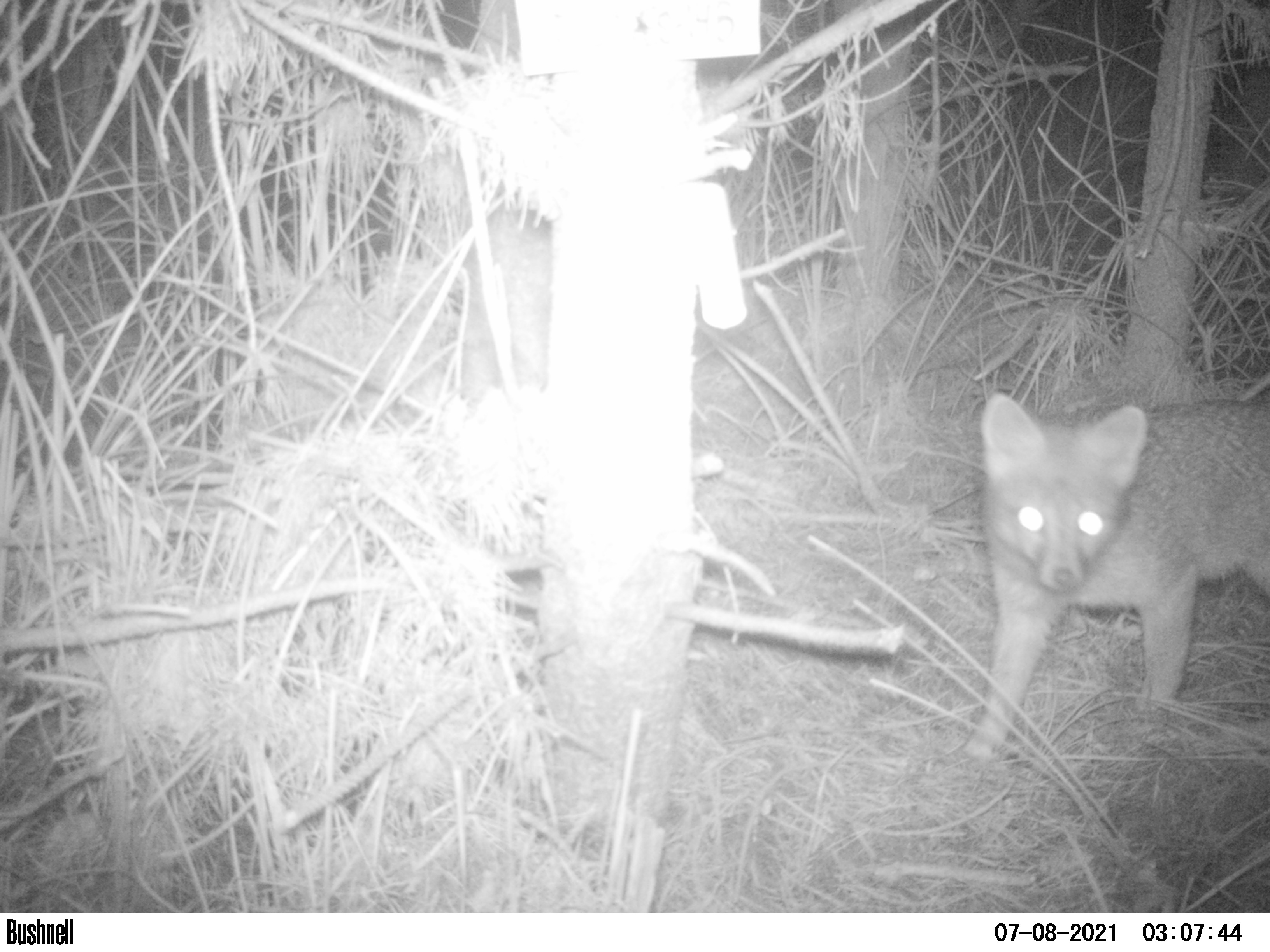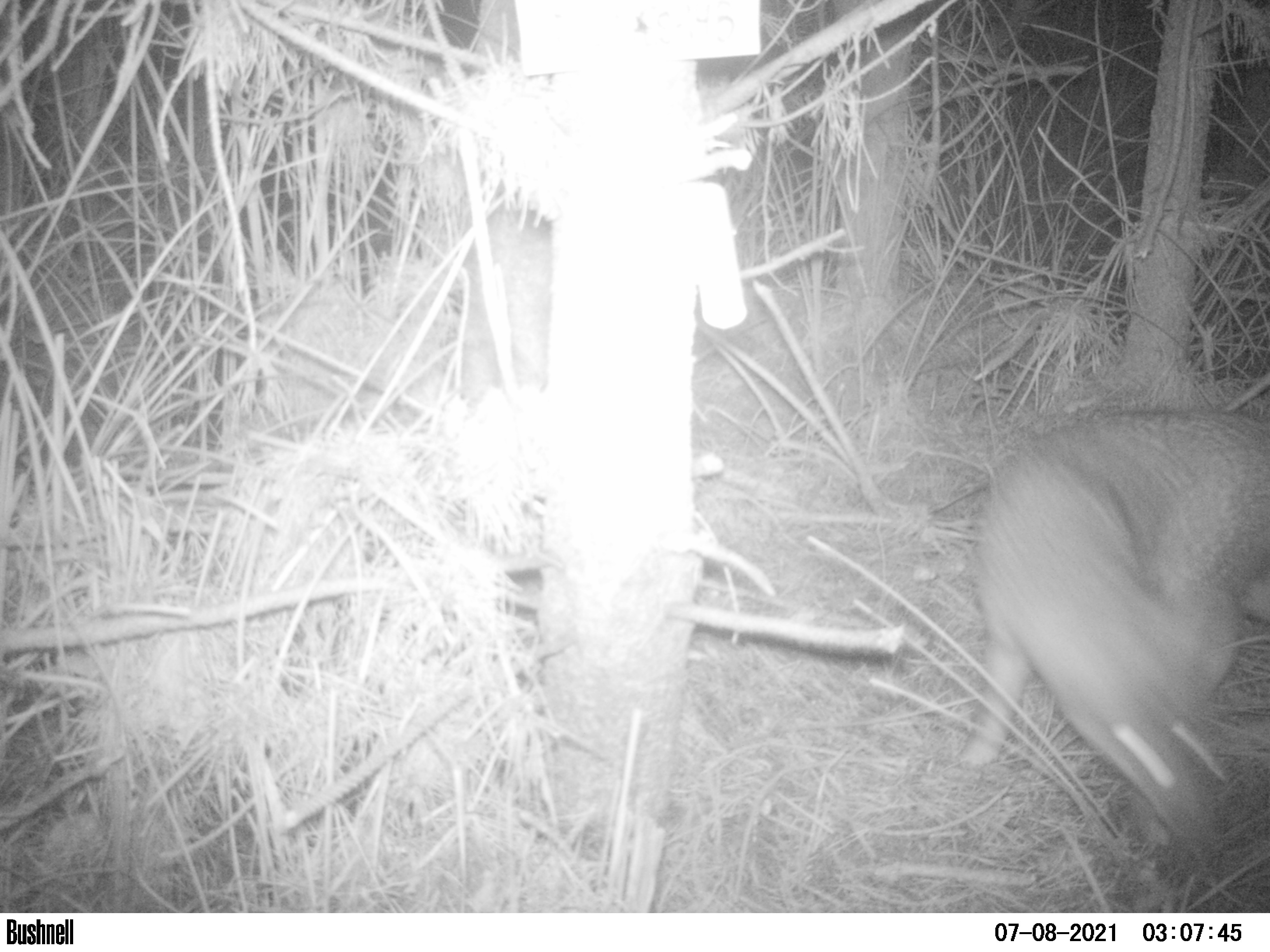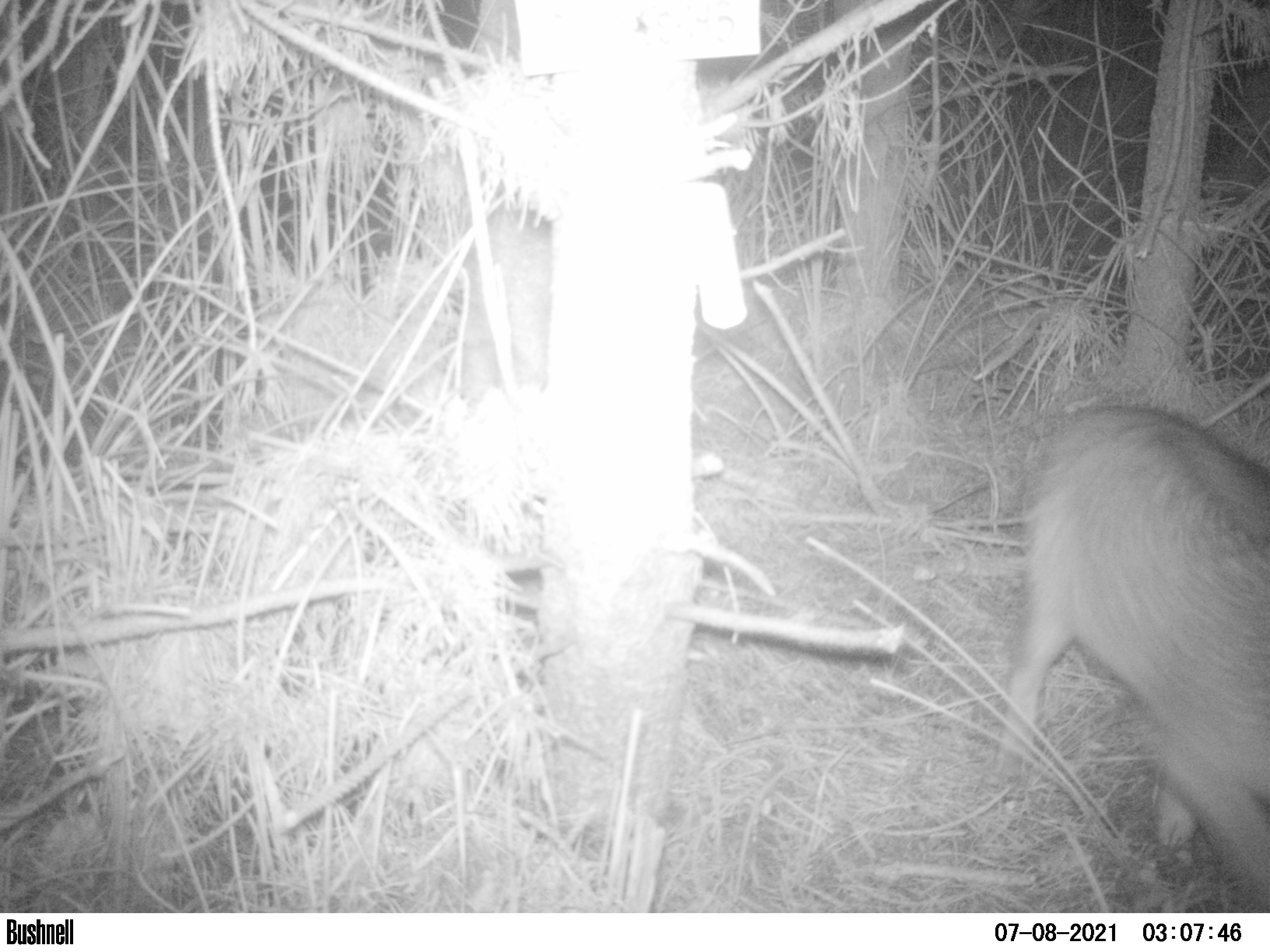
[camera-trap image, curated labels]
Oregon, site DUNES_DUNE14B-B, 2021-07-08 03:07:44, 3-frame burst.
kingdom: Animalia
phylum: Chordata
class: Mammalia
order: Carnivora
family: Canidae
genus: Urocyon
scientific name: Urocyon cinereoargenteus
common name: gray fox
Gray fox (Urocyon cinereoargenteus).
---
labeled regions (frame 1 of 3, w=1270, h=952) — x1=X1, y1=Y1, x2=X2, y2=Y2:
gray fox: x1=963, y1=369, x2=1265, y2=762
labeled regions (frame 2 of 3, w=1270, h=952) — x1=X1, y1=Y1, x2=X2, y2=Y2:
gray fox: x1=962, y1=393, x2=1265, y2=840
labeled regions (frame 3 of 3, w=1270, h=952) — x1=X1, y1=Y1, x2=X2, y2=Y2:
gray fox: x1=974, y1=372, x2=1265, y2=902